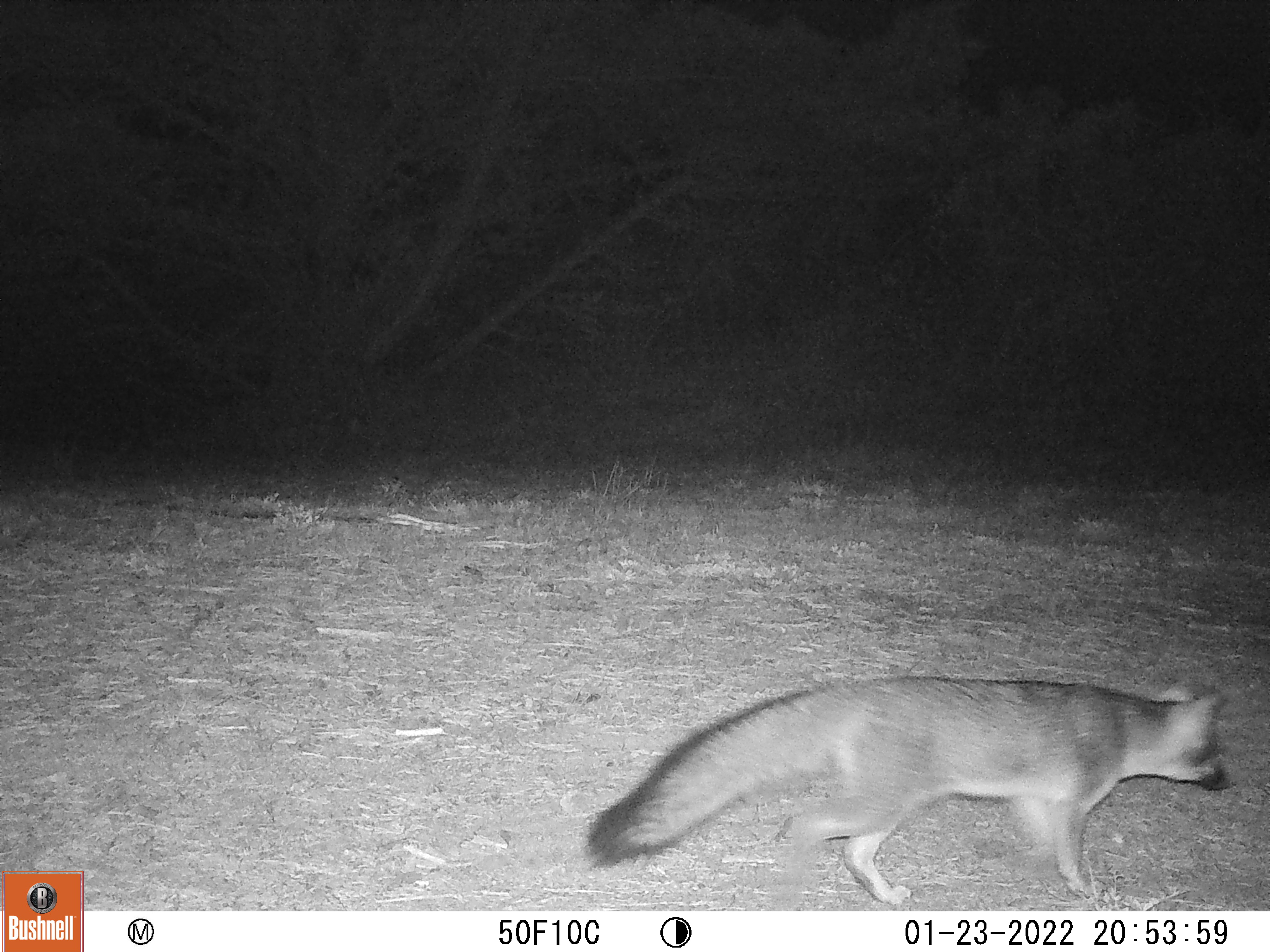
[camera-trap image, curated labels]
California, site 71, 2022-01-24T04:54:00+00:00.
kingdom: Animalia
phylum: Chordata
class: Mammalia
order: Carnivora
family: Canidae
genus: Urocyon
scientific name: Urocyon cinereoargenteus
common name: gray fox